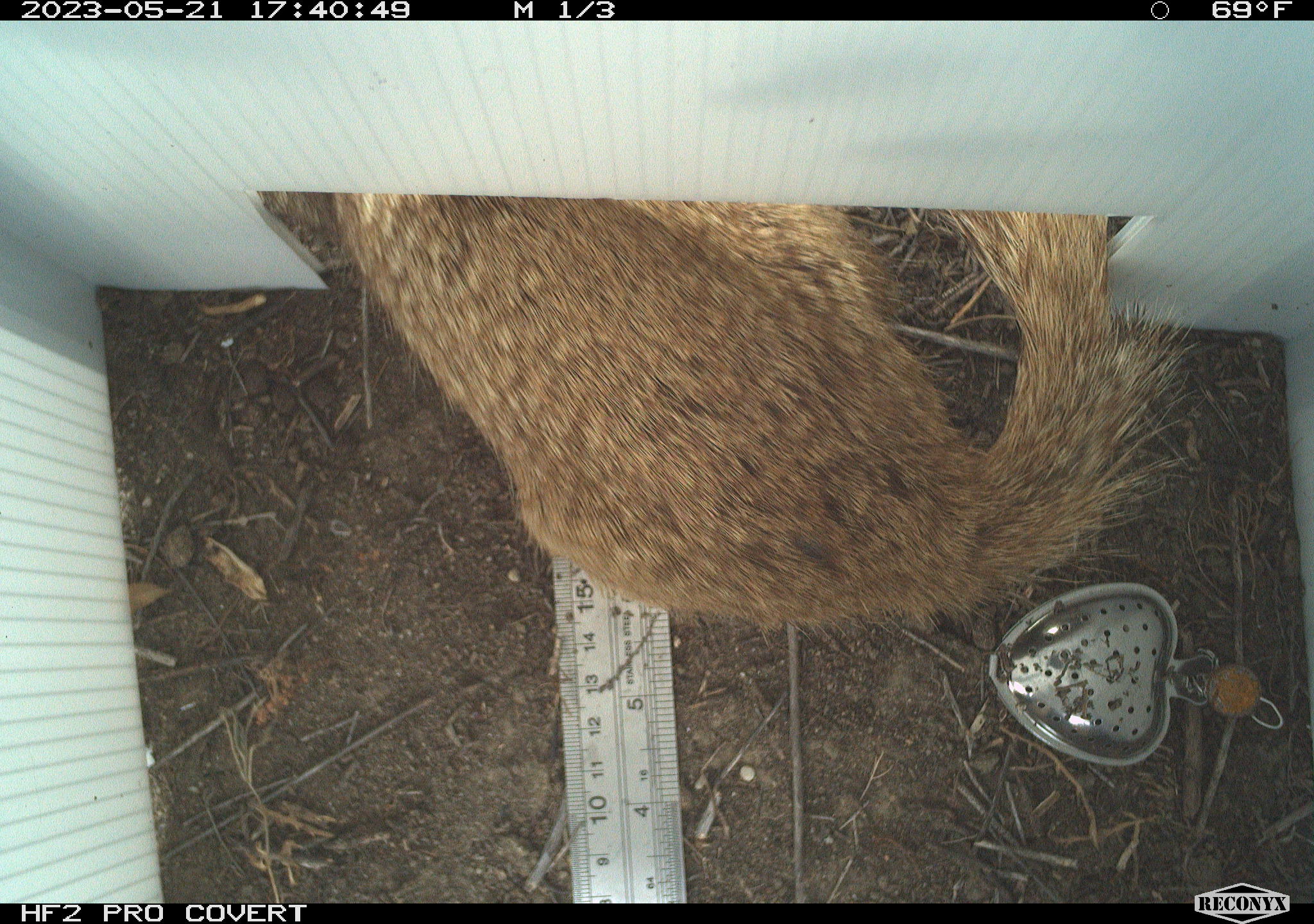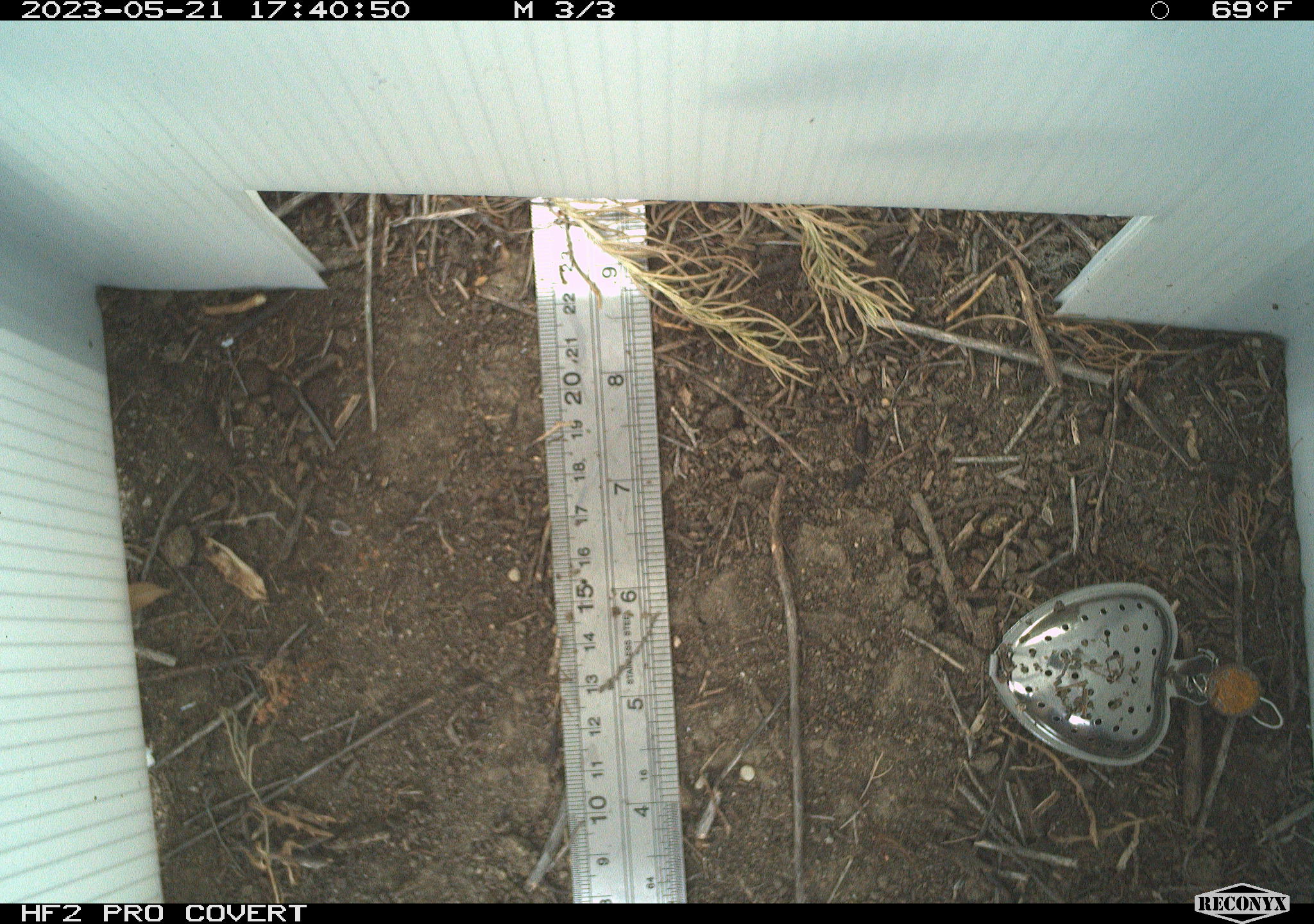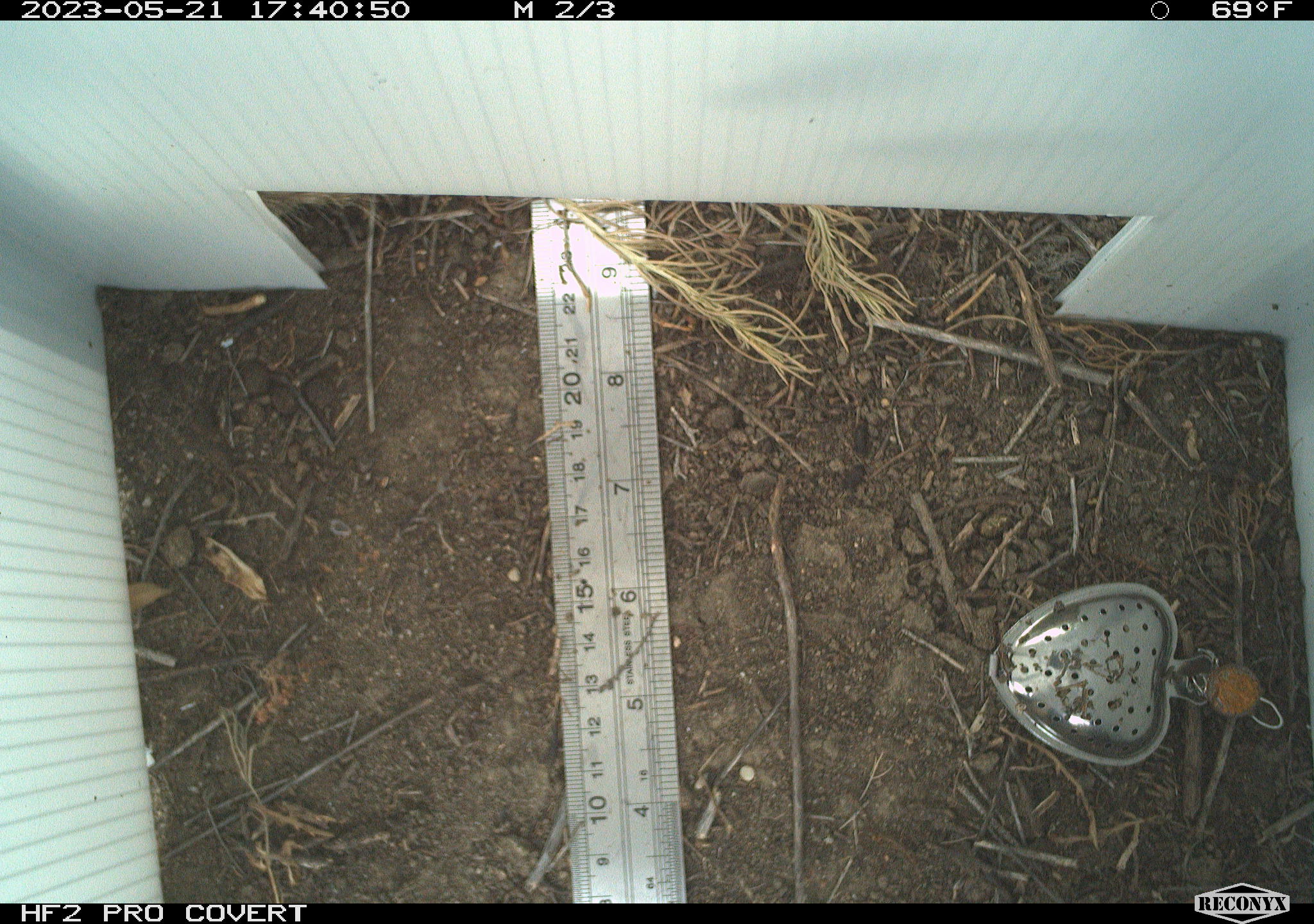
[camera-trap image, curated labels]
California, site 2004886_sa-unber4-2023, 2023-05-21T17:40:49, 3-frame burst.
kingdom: Animalia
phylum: Chordata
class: Mammalia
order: Rodentia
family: Sciuridae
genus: Otospermophilus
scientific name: Otospermophilus beecheyi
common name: california ground squirrel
California ground squirrel (Otospermophilus beecheyi).